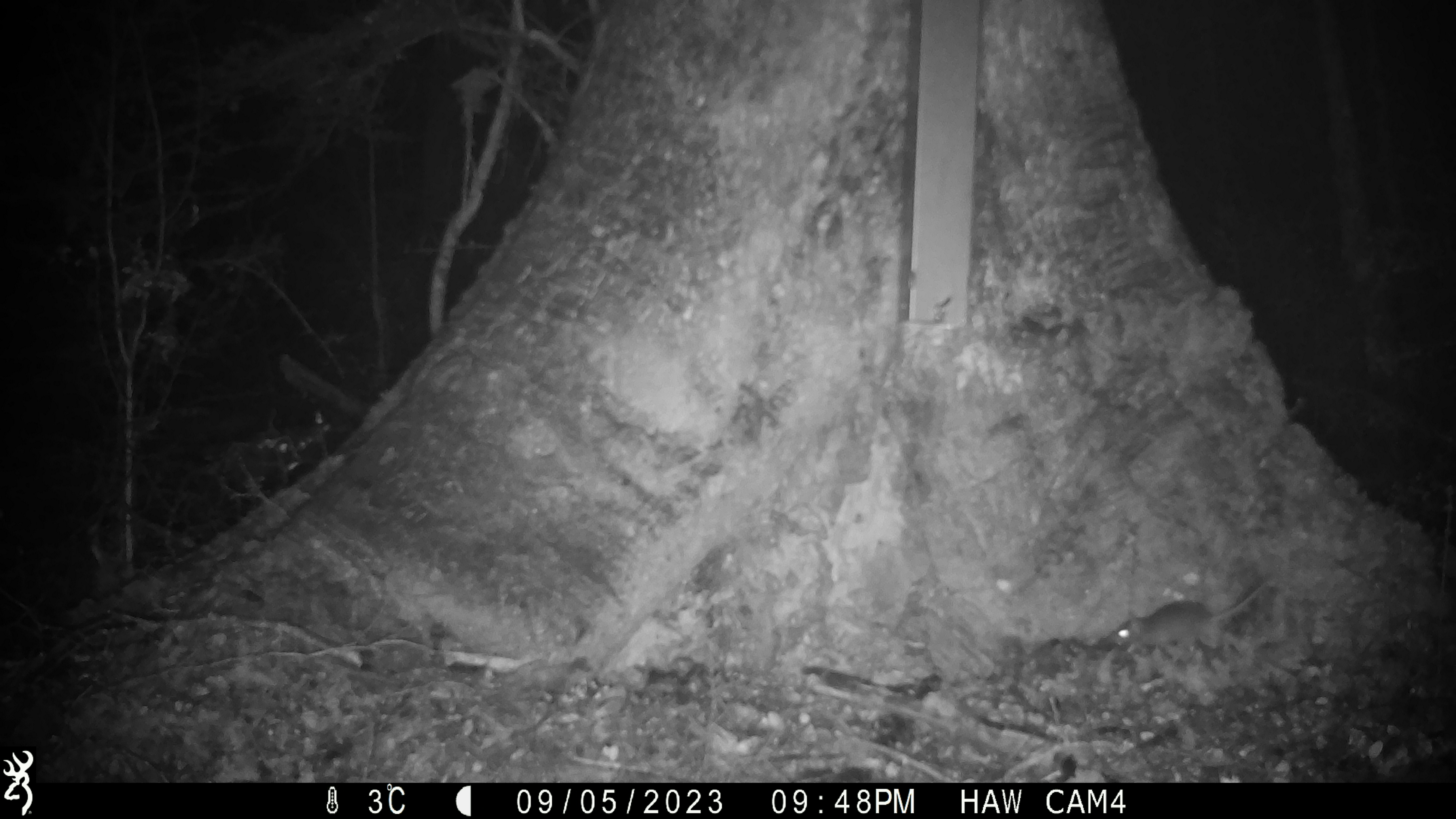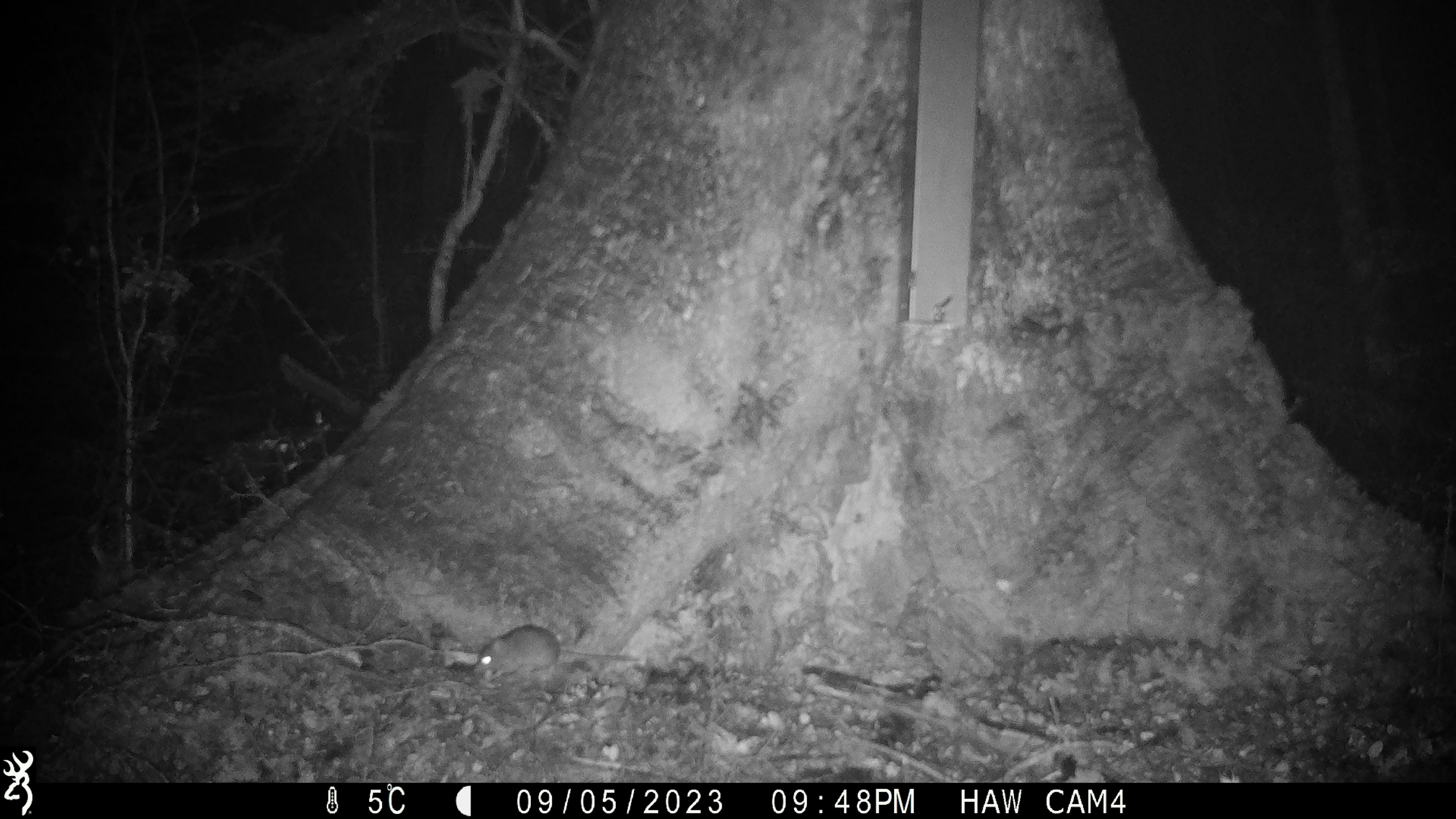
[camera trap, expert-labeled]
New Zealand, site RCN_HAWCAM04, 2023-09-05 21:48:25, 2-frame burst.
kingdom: Animalia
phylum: Chordata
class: Mammalia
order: Rodentia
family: Muridae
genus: Mus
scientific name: Mus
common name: mouse